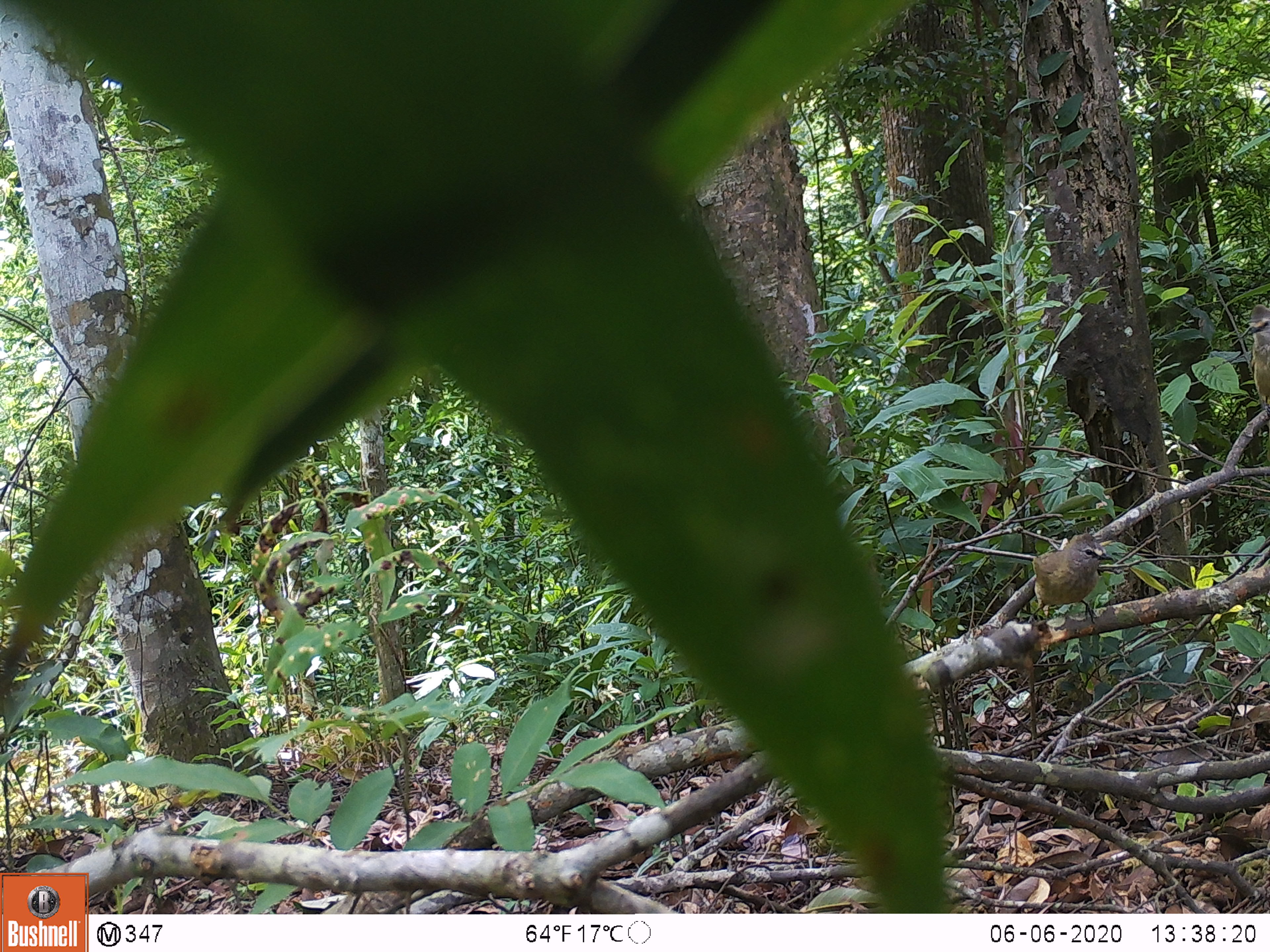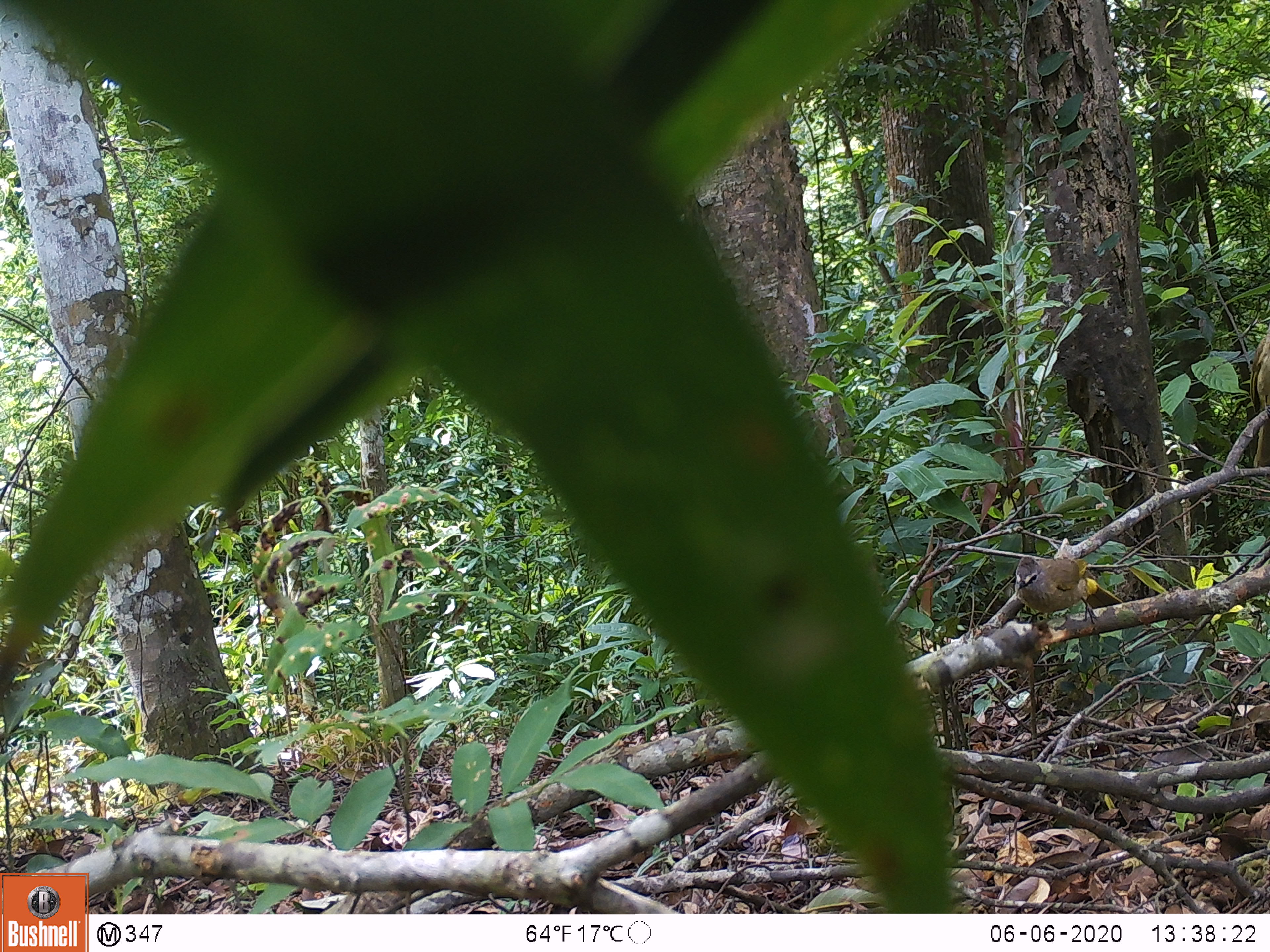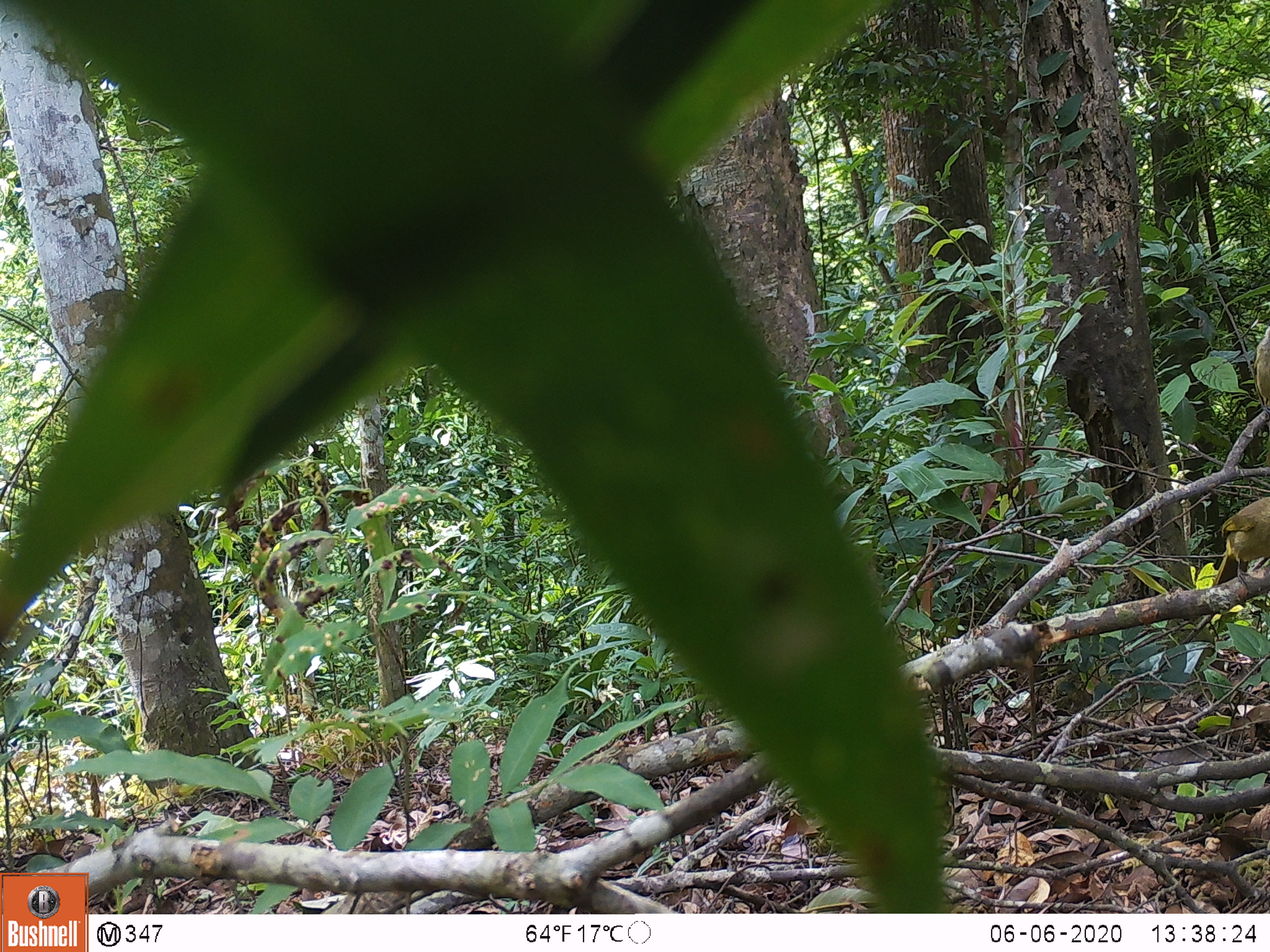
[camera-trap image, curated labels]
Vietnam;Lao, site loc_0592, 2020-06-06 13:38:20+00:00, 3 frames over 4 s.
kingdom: Animalia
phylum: Chordata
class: Aves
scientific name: Aves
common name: bird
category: unidentified bird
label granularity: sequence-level